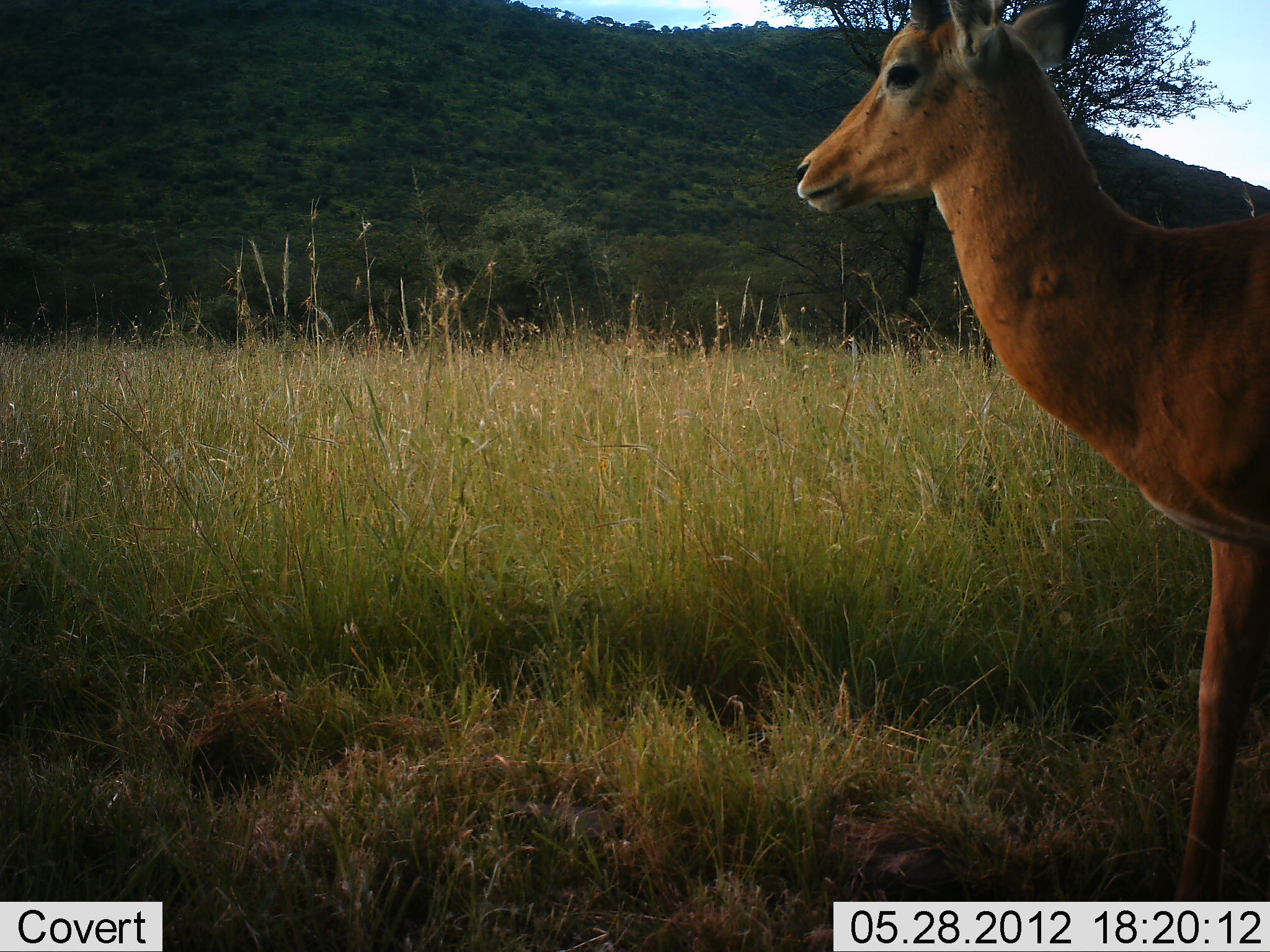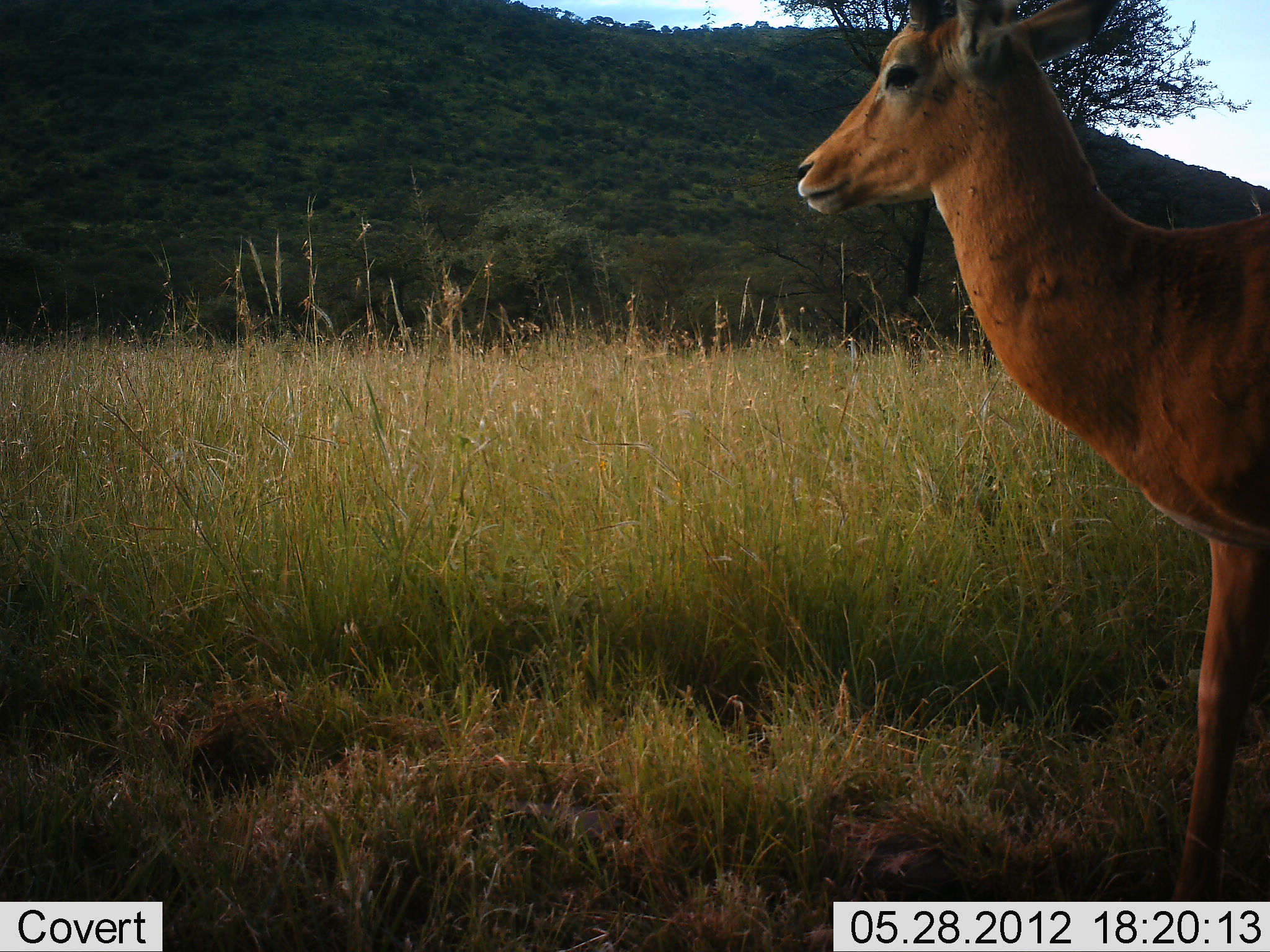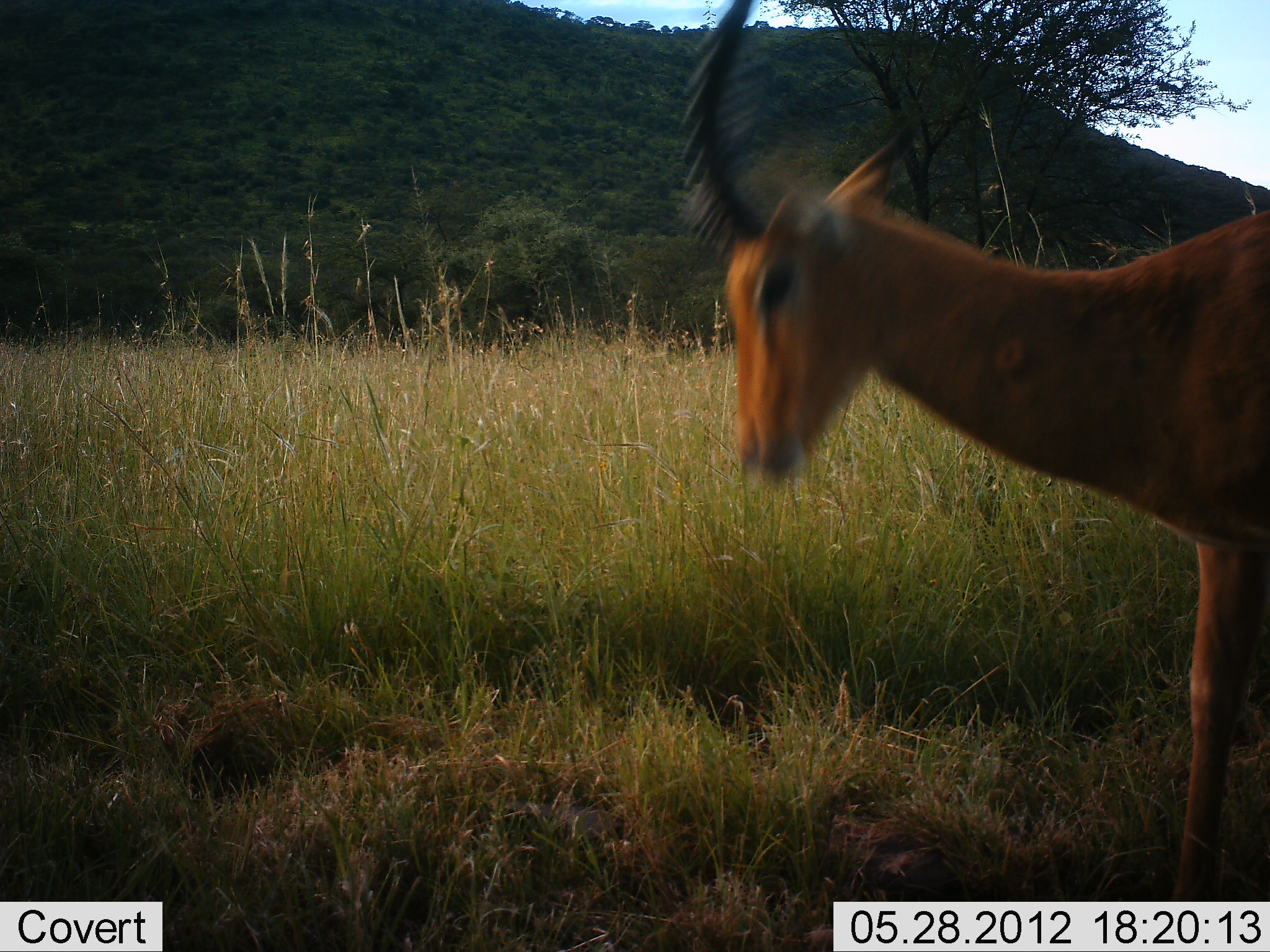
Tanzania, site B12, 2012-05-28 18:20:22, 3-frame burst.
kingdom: Animalia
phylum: Chordata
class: Mammalia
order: Artiodactyla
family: Bovidae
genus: Aepyceros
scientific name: Aepyceros melampus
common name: impala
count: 1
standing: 80%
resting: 0%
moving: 0%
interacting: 0%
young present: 0%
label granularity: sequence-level